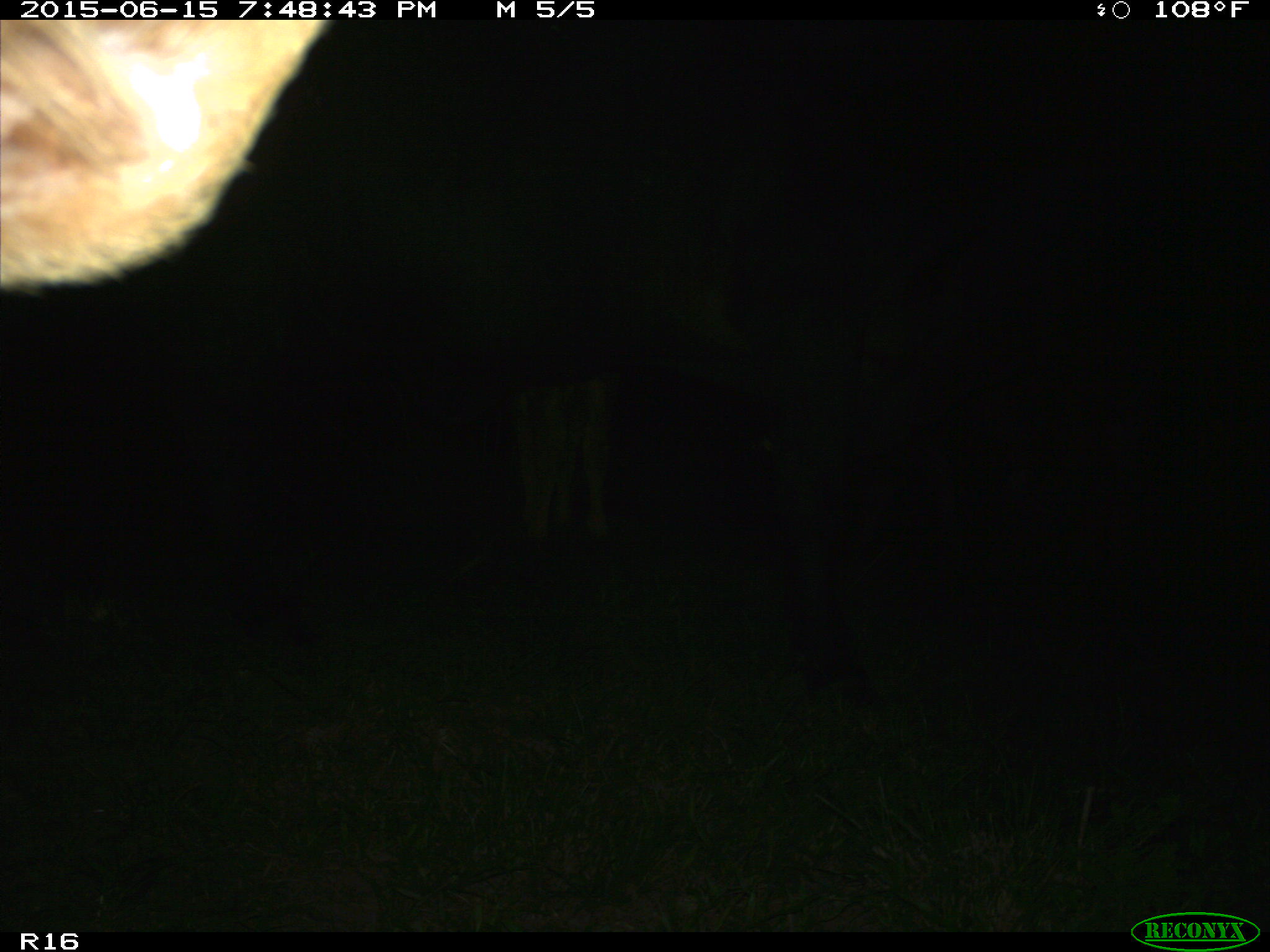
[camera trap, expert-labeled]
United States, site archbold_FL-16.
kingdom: Animalia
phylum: Chordata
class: Mammalia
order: Artiodactyla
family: Bovidae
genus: Bos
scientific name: Bos taurus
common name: domestic cow